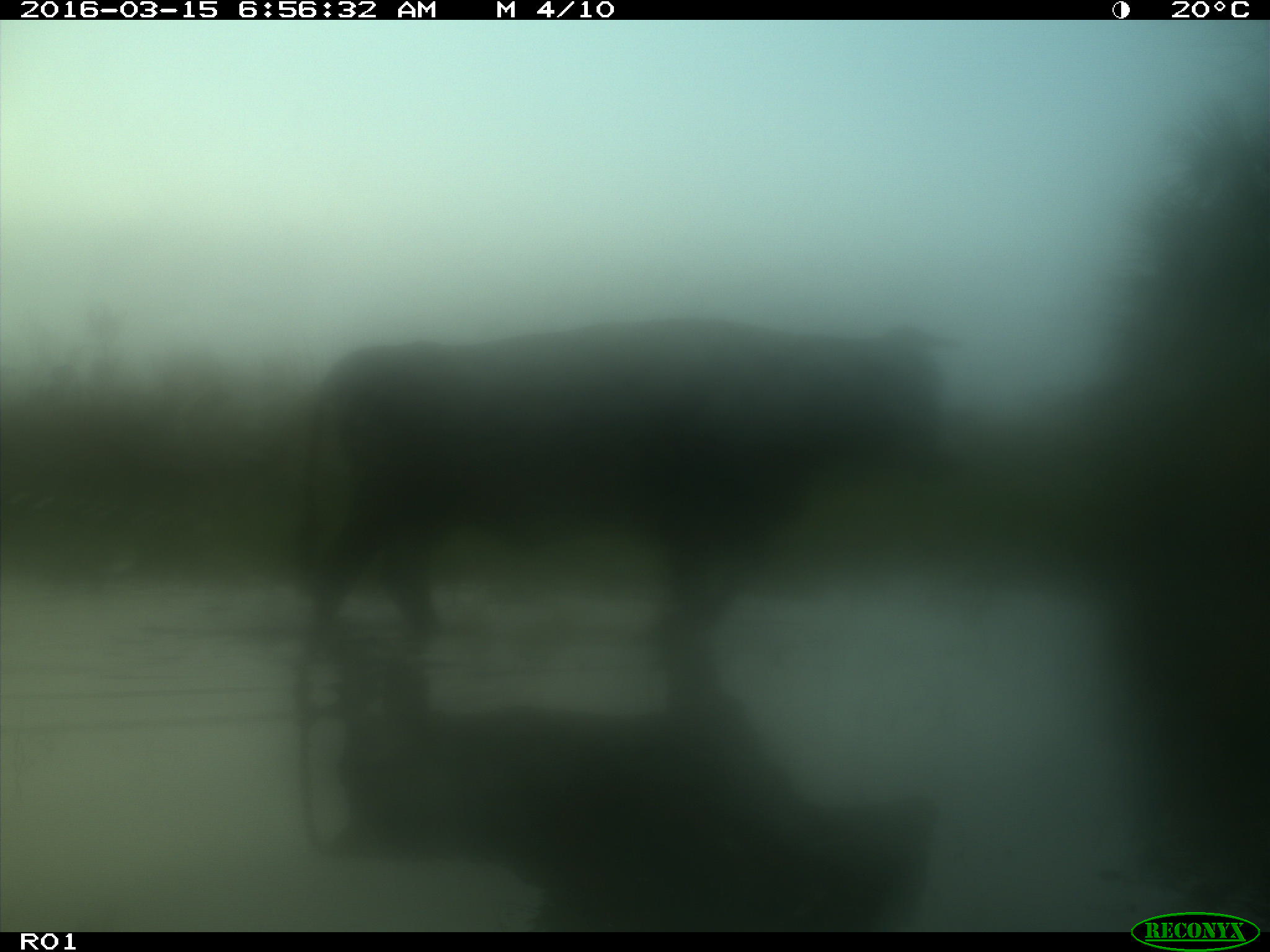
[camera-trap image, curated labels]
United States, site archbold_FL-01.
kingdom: Animalia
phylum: Chordata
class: Mammalia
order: Artiodactyla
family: Bovidae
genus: Bos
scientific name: Bos taurus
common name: domestic cow